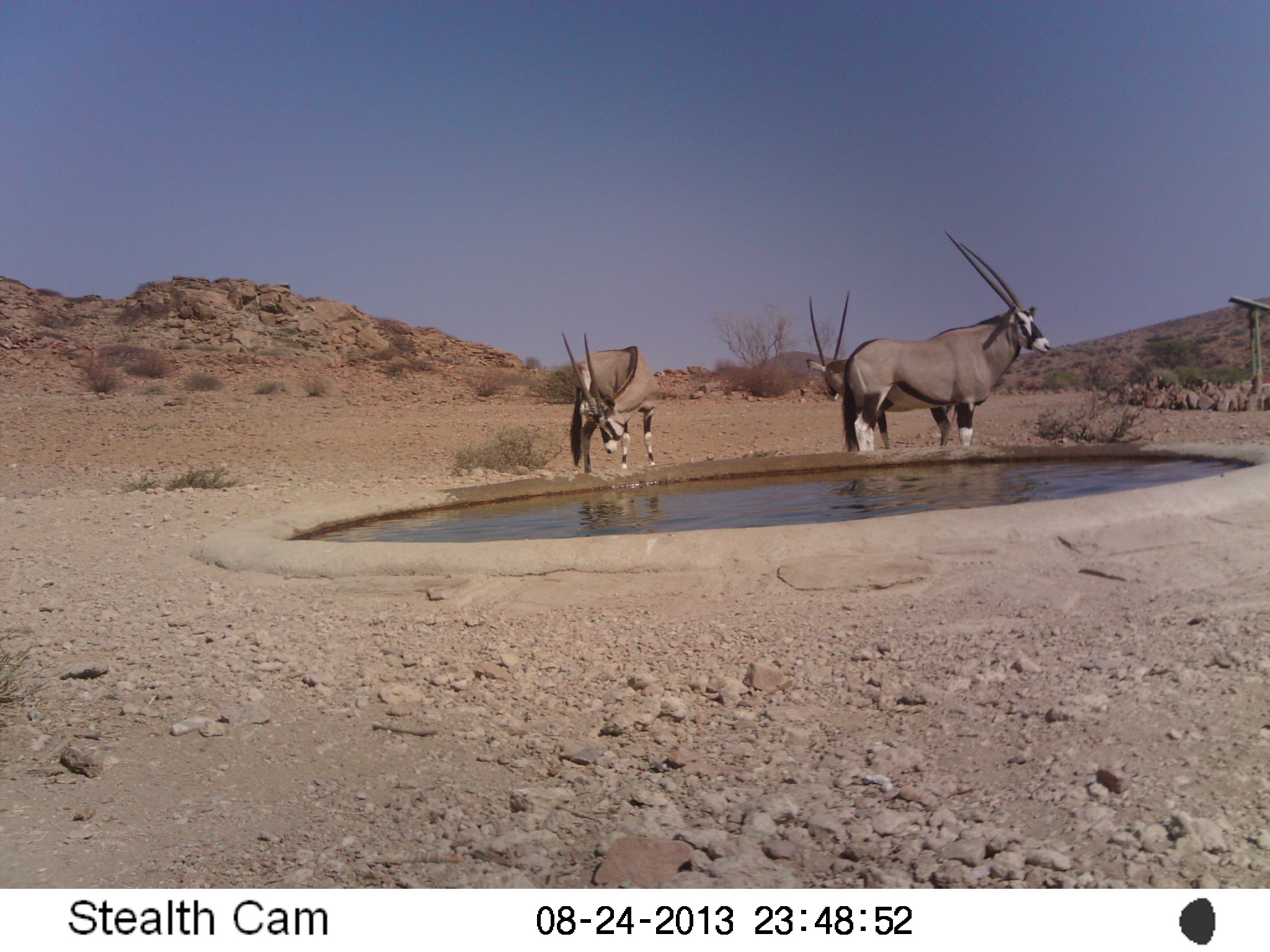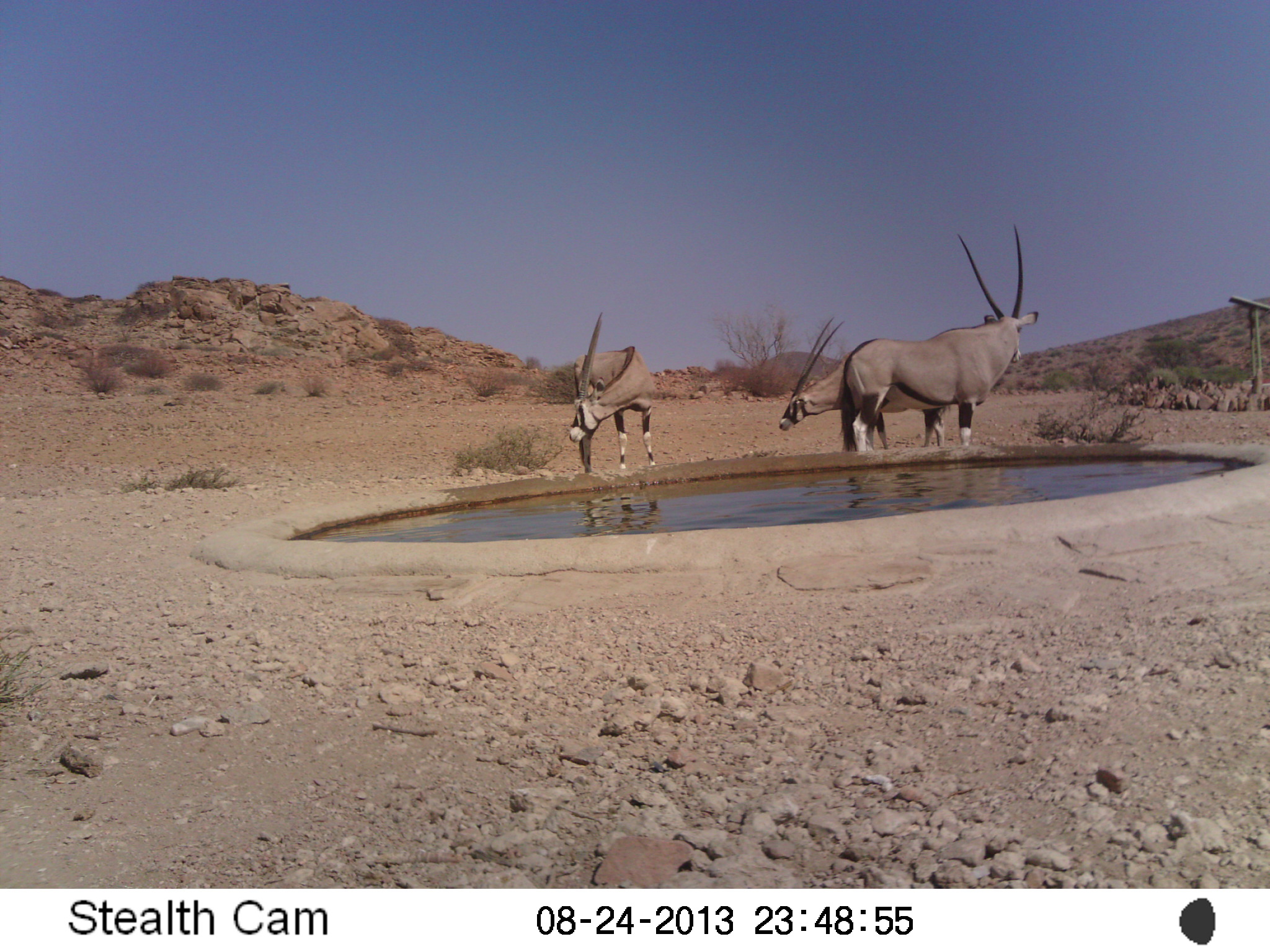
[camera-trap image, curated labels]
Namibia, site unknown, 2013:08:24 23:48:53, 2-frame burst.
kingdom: Animalia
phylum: Chordata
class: Mammalia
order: Artiodactyla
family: Bovidae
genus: Oryx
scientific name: Oryx gazella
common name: gemsbok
Oryx gazella (gemsbok).